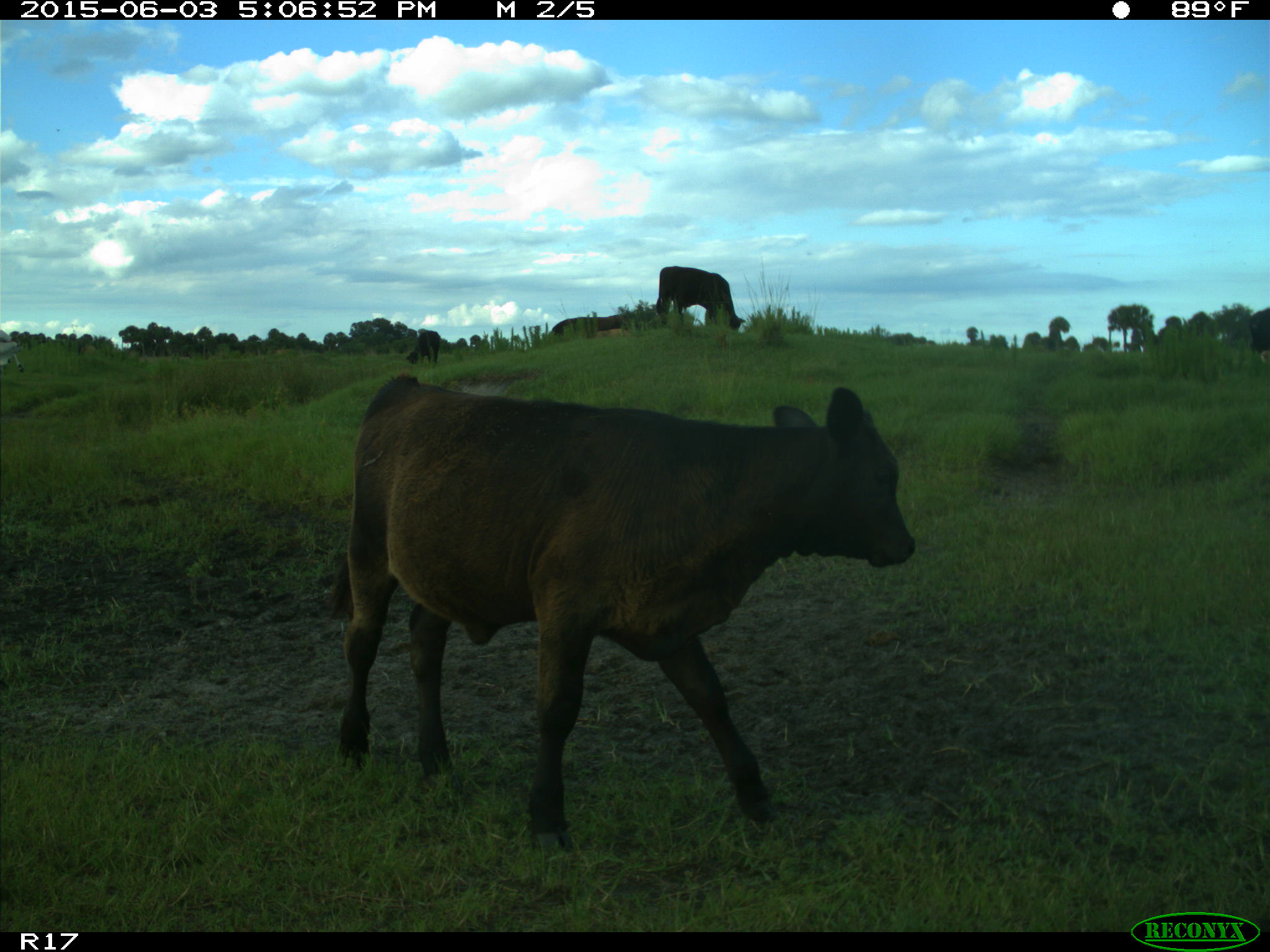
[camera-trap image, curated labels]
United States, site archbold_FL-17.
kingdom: Animalia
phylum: Chordata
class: Mammalia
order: Artiodactyla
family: Bovidae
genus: Bos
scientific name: Bos taurus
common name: domestic cow